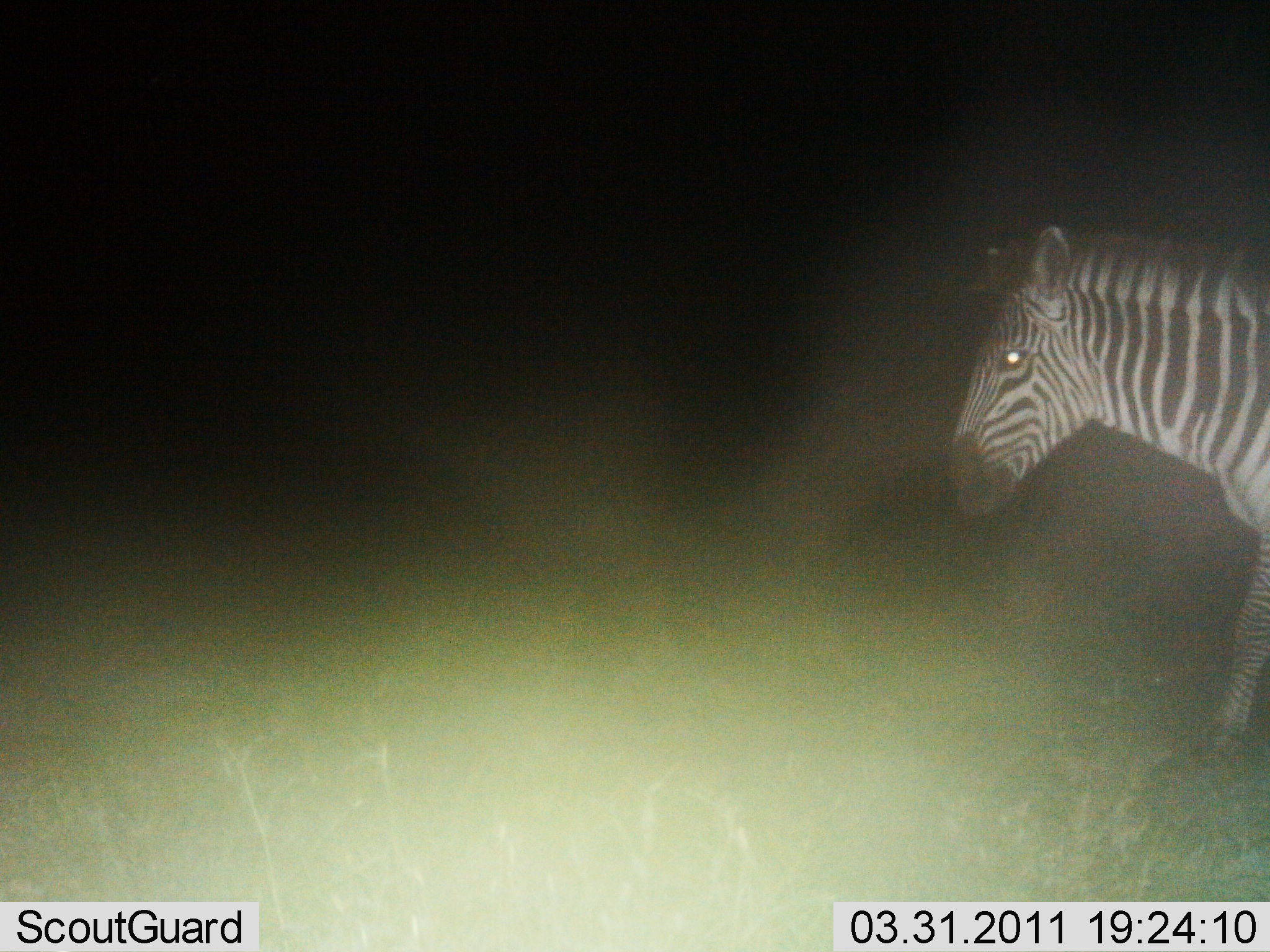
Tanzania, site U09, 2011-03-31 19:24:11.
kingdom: Animalia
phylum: Chordata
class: Mammalia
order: Perissodactyla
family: Equidae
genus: Equus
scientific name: Equus quagga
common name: plains zebra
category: zebra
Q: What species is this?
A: Zebra (plains zebra) (Equus quagga).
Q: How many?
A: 1.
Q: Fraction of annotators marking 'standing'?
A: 36%.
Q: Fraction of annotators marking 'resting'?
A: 0%.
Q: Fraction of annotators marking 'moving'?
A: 73%.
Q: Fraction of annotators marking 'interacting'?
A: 0%.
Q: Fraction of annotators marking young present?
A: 0%.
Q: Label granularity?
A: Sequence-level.